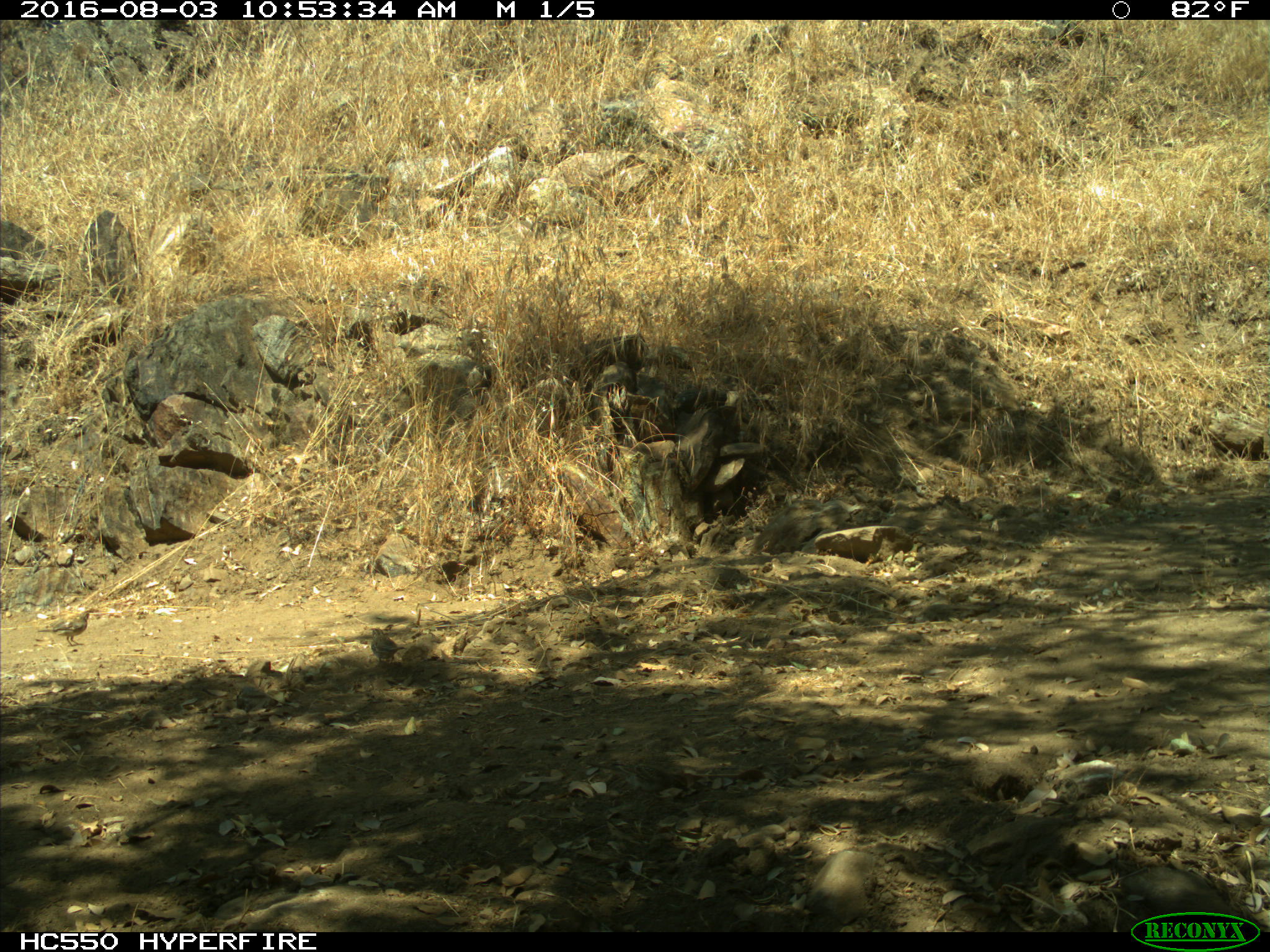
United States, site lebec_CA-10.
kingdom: Animalia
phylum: Chordata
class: Aves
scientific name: Aves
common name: birds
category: unidentified bird